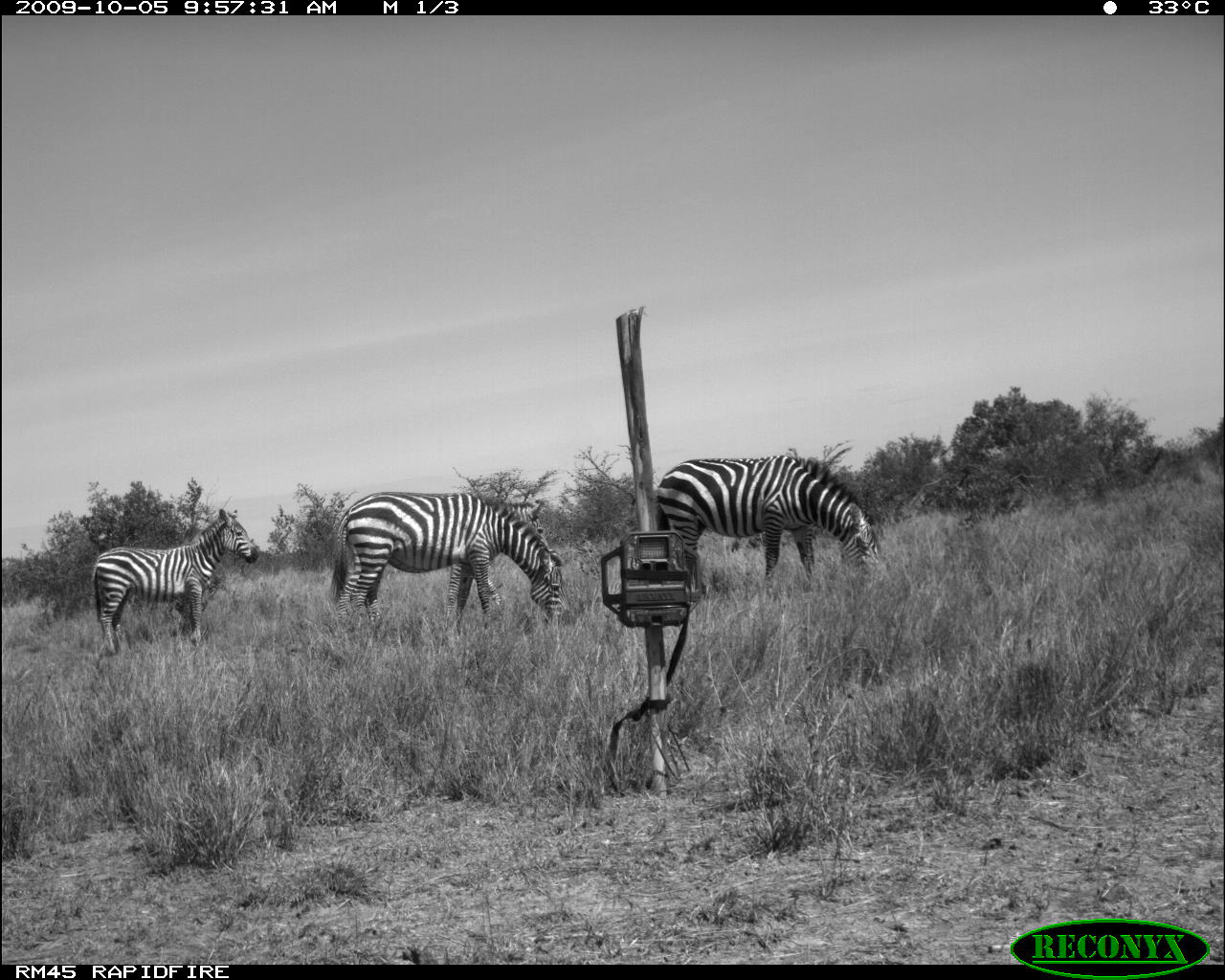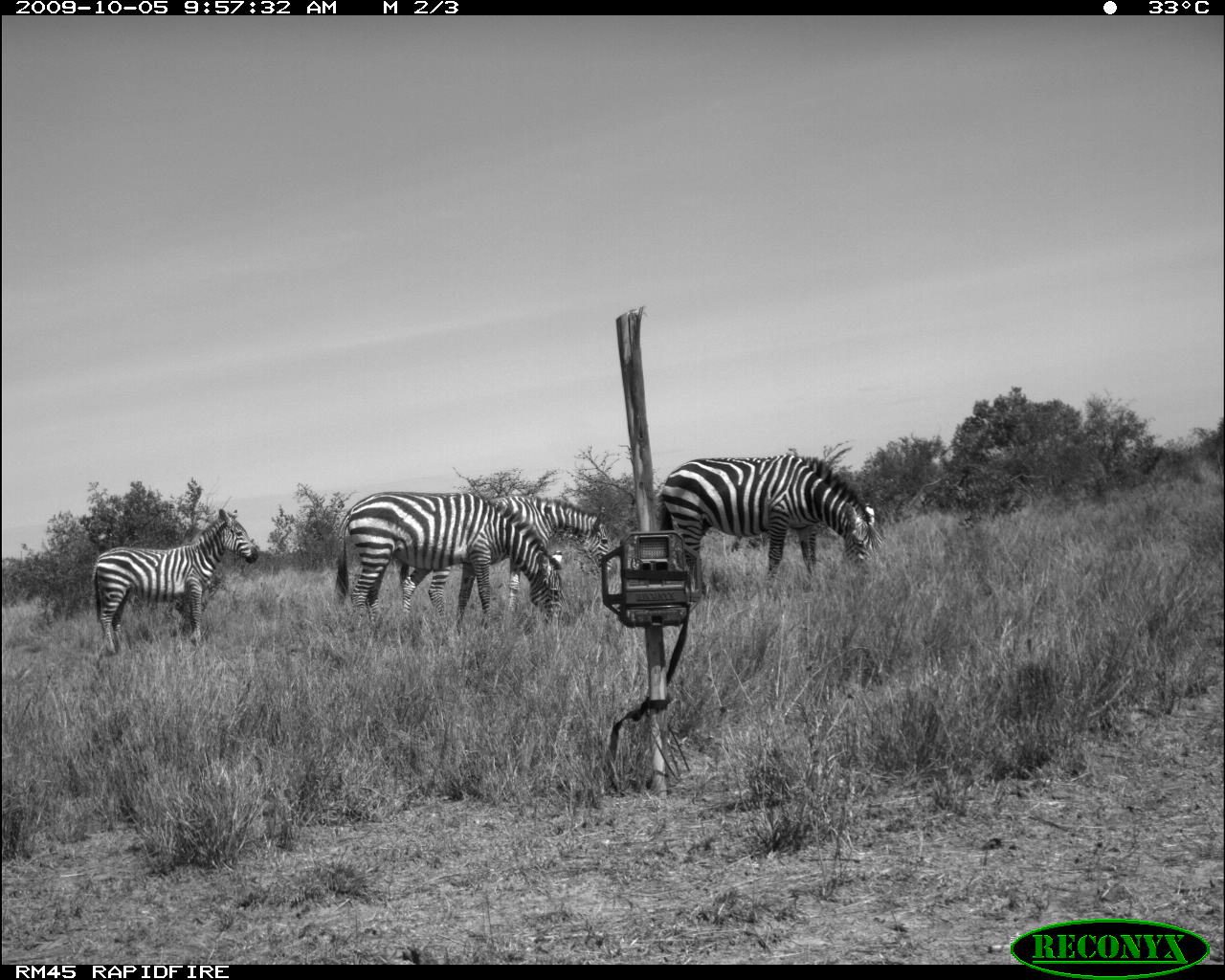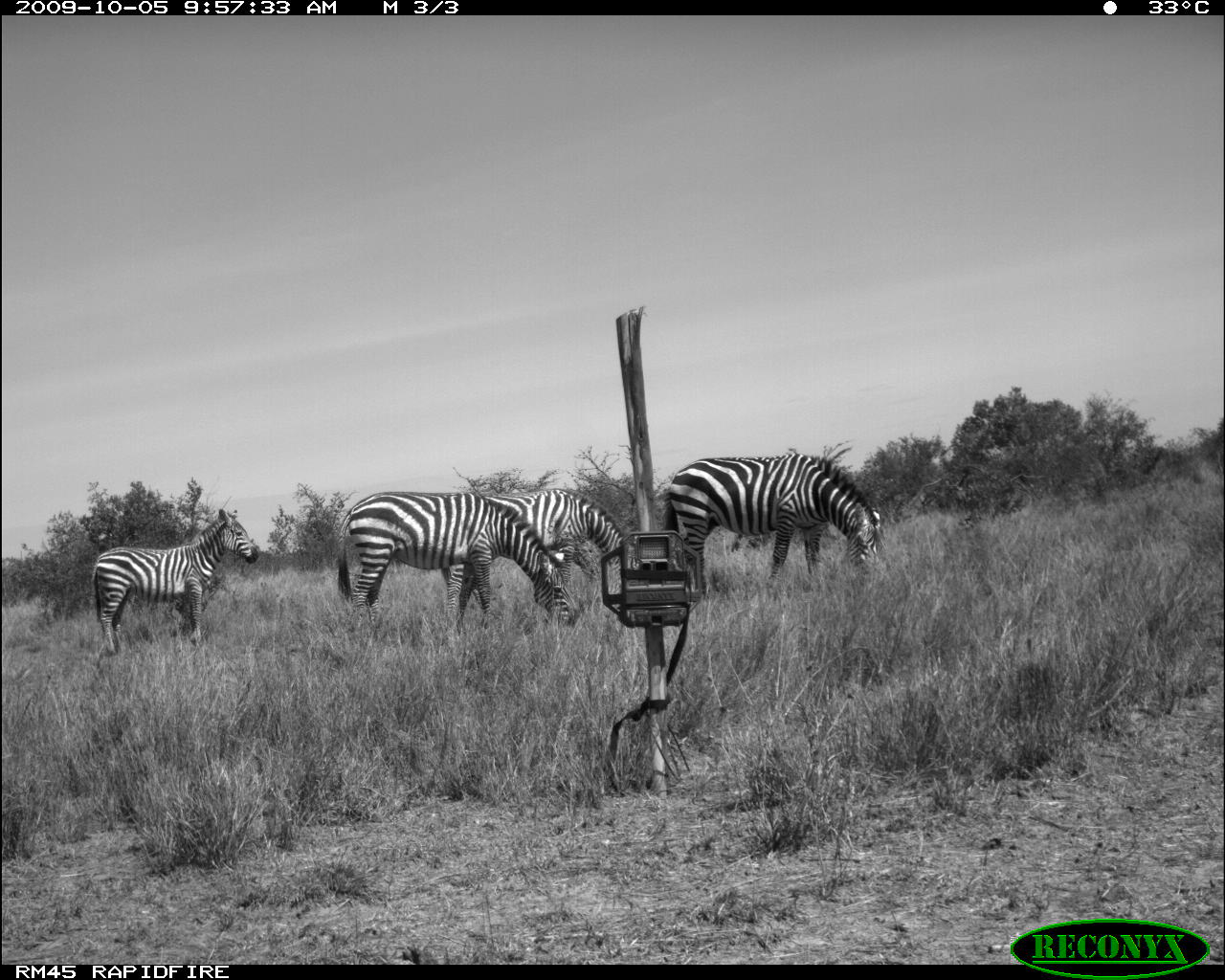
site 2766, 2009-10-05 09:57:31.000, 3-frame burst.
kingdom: Animalia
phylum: Chordata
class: Mammalia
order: Perissodactyla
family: Equidae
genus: Equus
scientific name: Equus quagga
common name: plains zebra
Equus quagga (plains zebra), count 3.